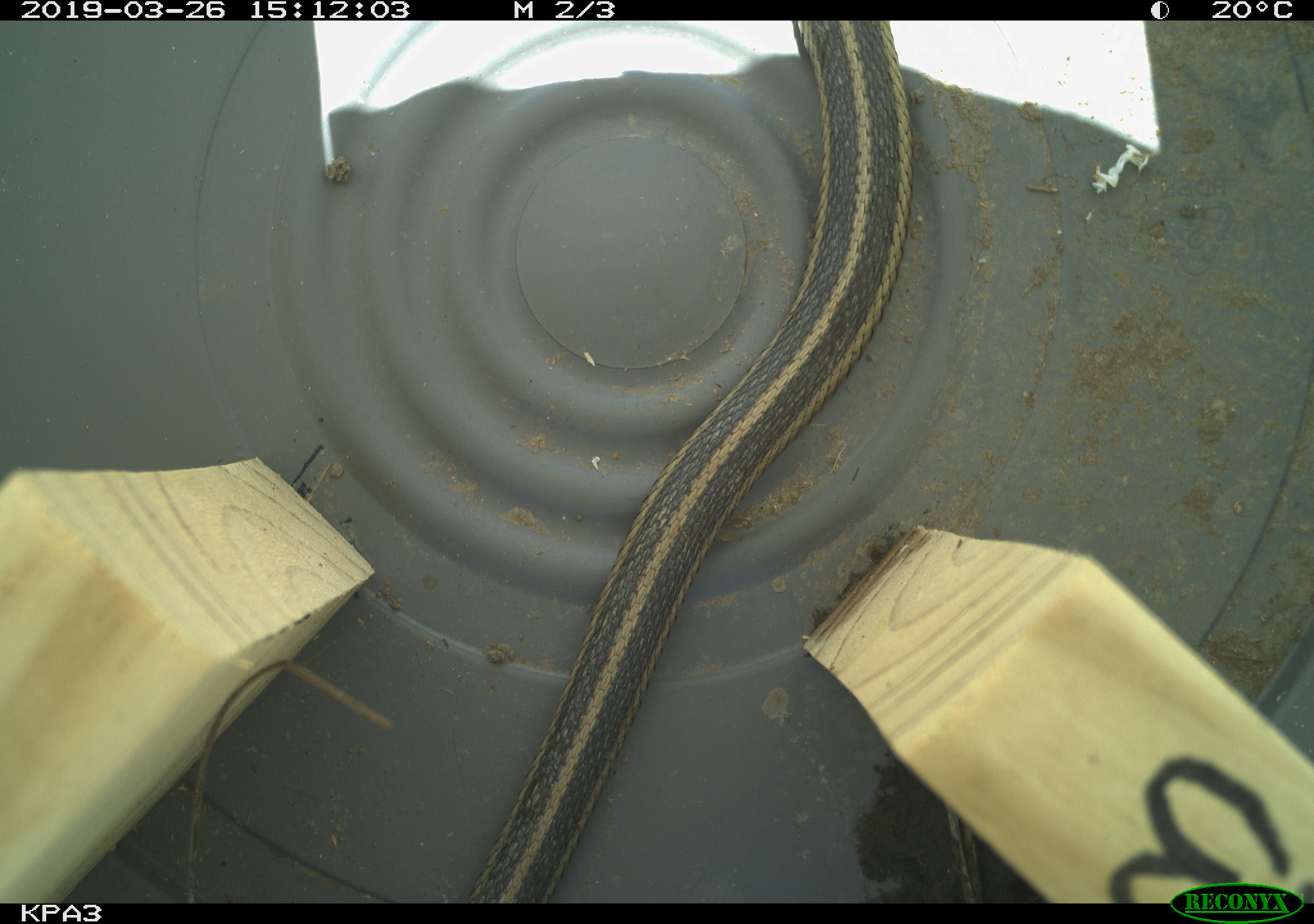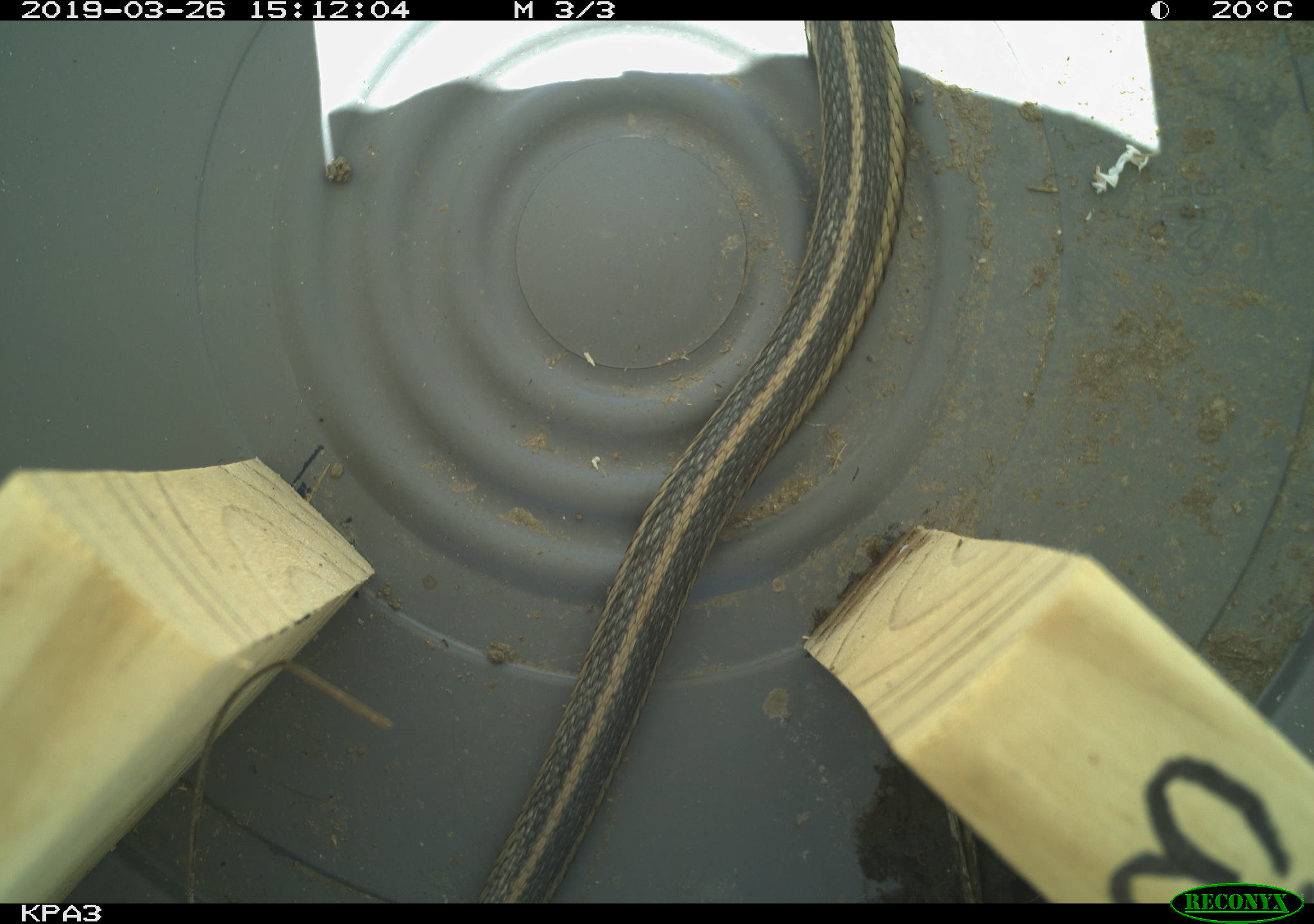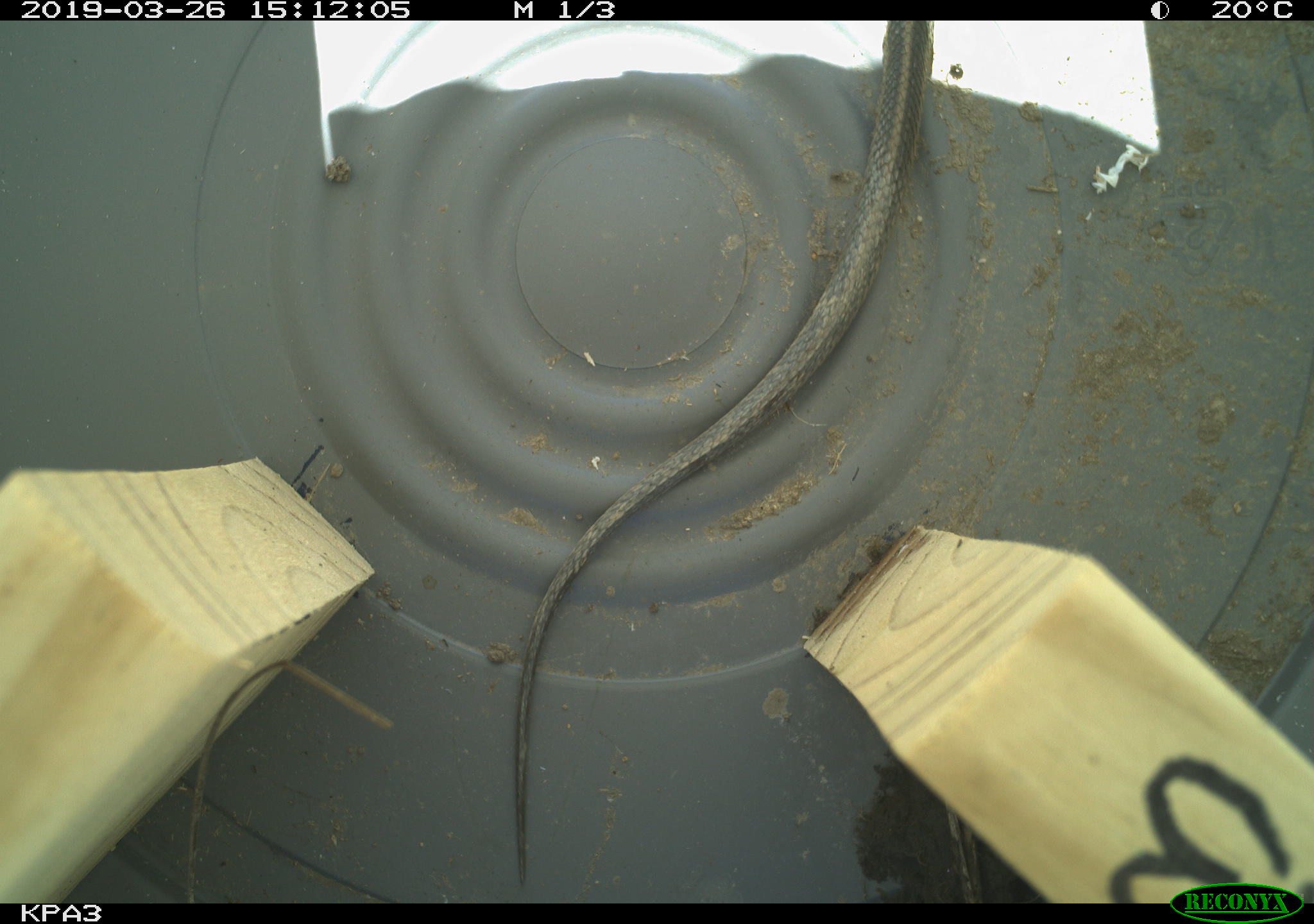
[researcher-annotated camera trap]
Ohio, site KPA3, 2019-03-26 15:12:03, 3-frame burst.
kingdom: Animalia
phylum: Chordata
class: Reptilia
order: Squamata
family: Colubridae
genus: Thamnophis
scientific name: Thamnophis sirtalis sirtalis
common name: eastern gartersnake